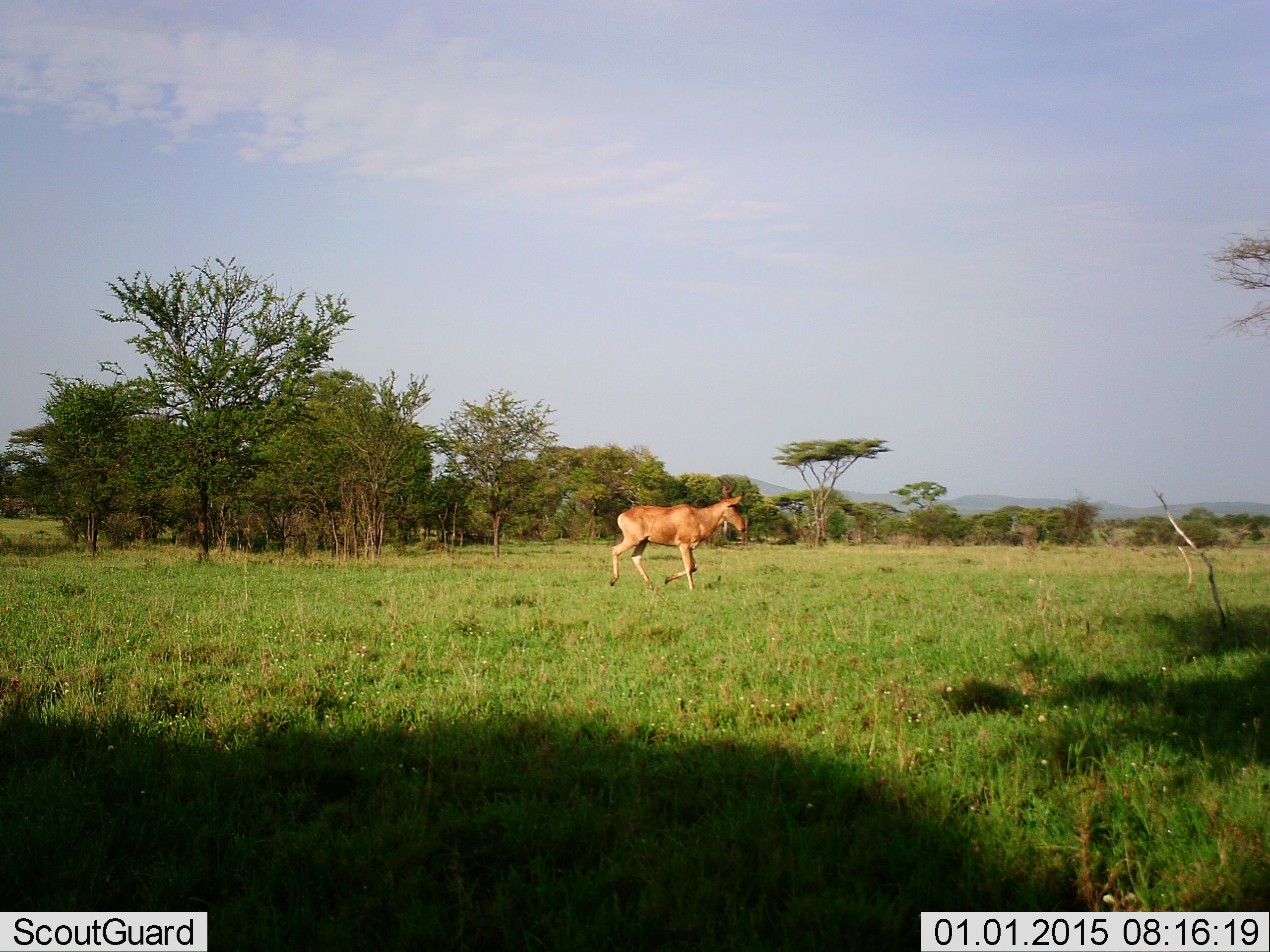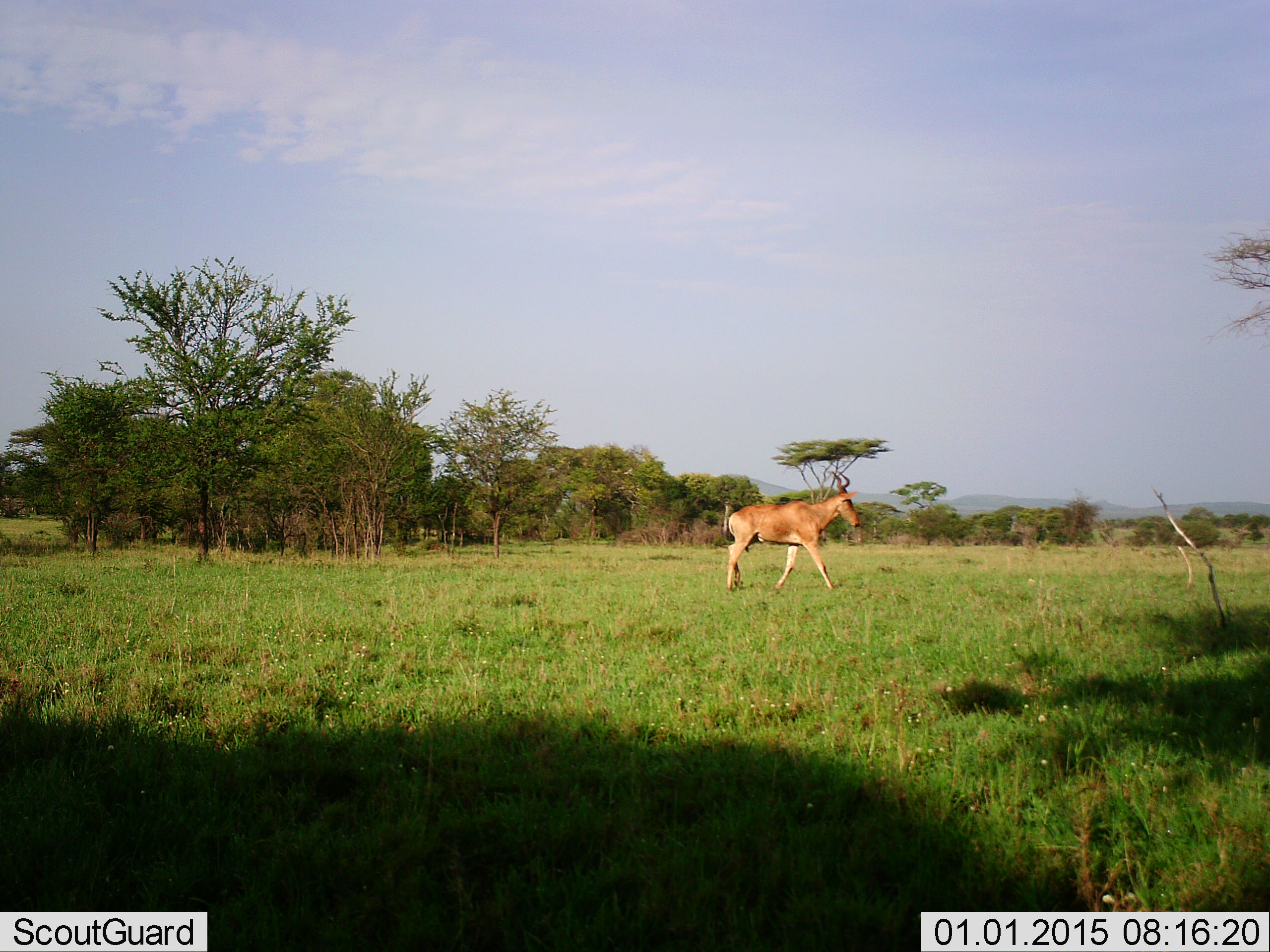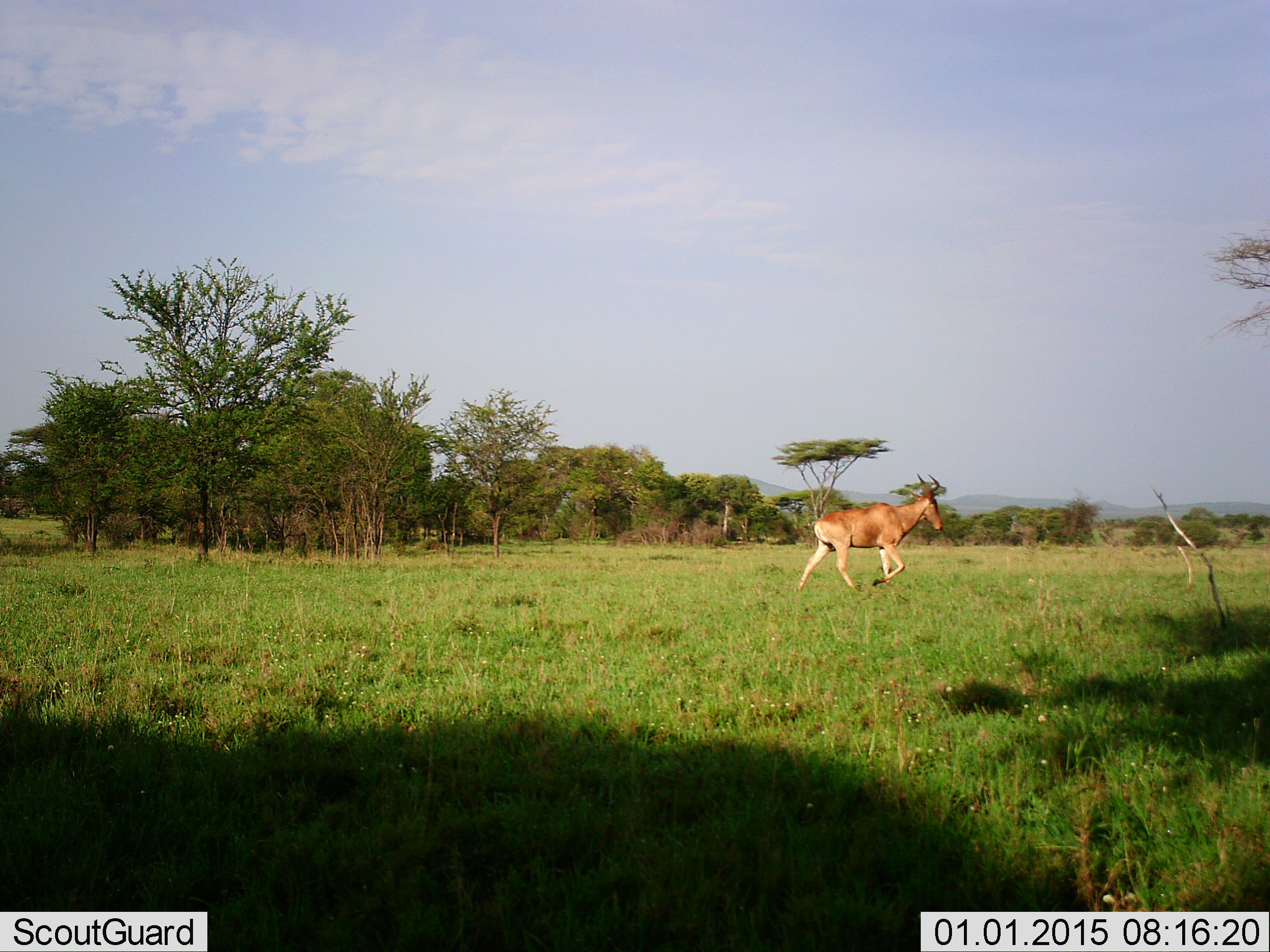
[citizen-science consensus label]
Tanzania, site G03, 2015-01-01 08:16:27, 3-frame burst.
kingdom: Animalia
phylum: Chordata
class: Mammalia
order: Artiodactyla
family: Bovidae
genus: Alcelaphus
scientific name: Alcelaphus buselaphus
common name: hartebeest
Hartebeest (Alcelaphus buselaphus), count 1. Behavior (volunteer vote fractions): standing 0%, resting 0%, moving 100%, interacting 0%. Young present (vote fraction): 0%. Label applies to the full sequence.